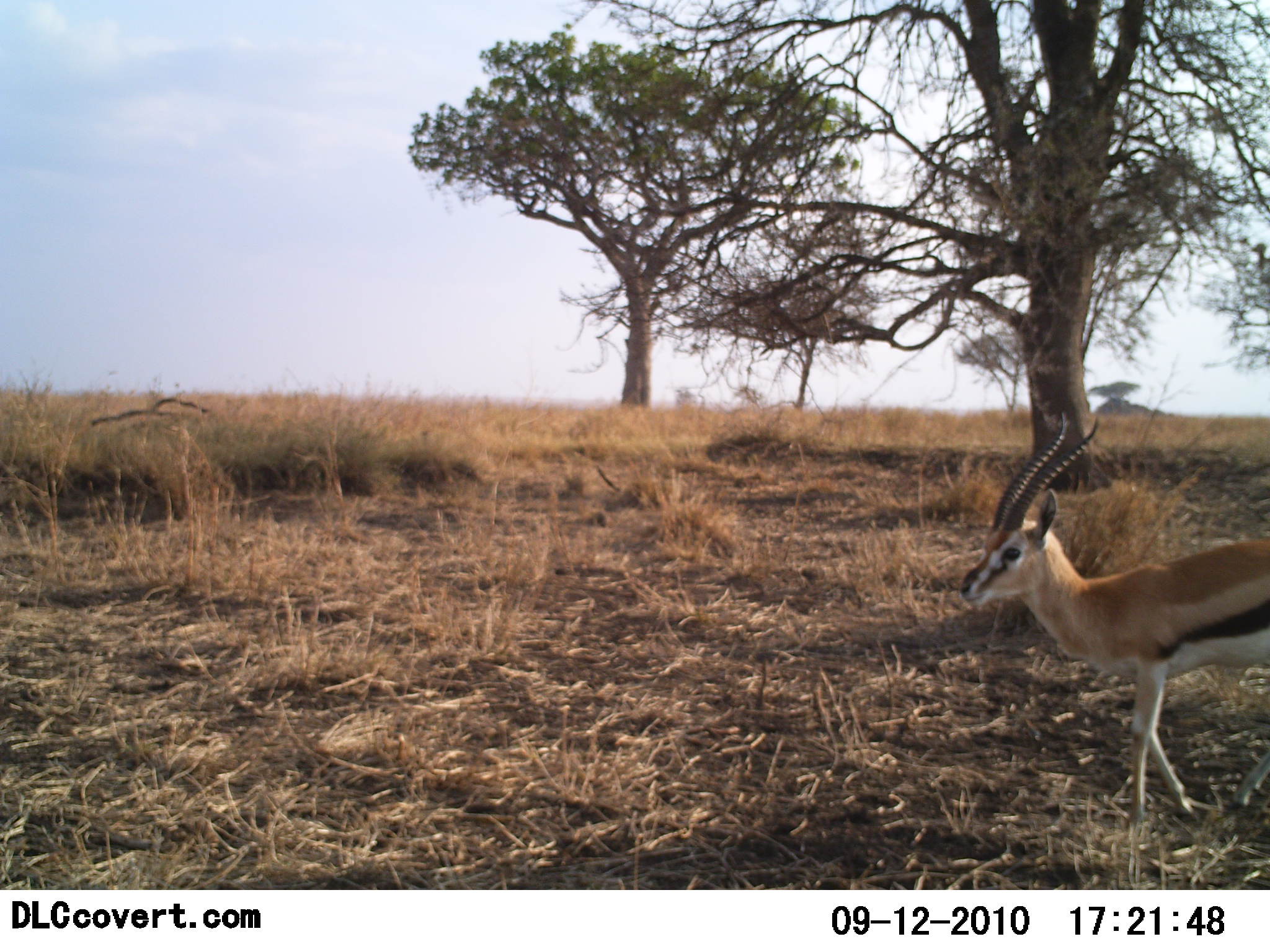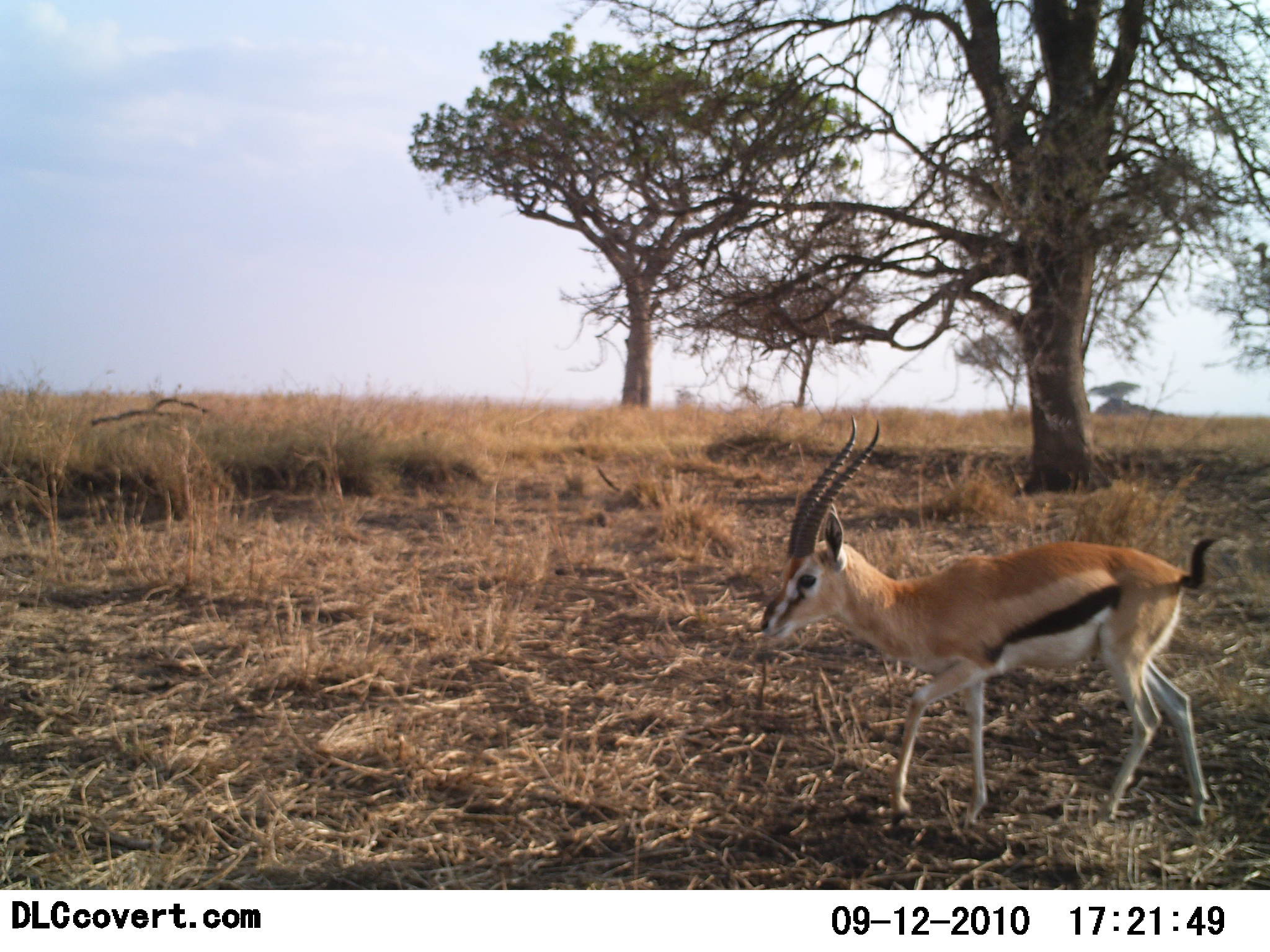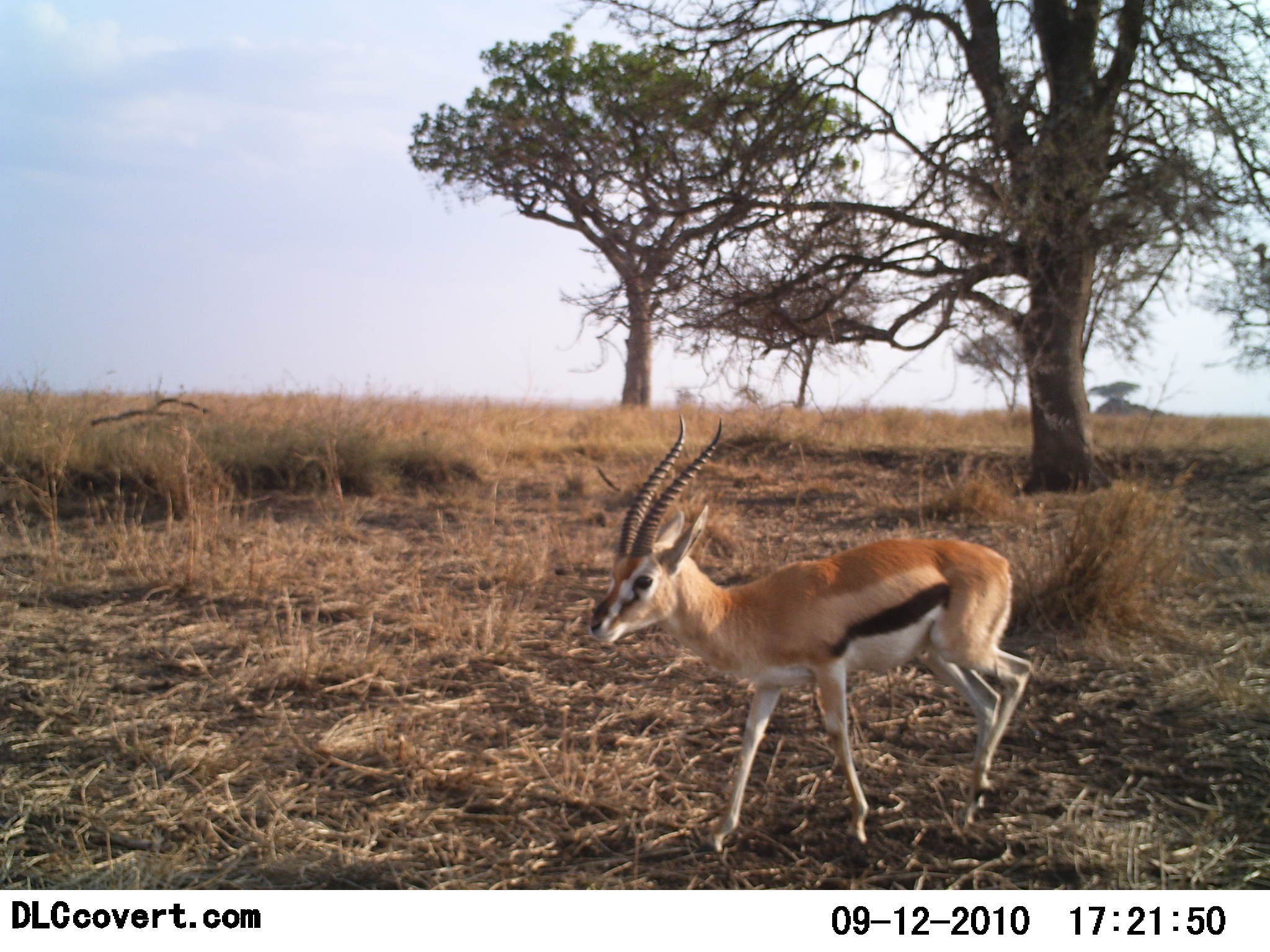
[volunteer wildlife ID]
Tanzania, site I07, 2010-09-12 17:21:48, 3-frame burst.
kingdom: Animalia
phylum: Chordata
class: Mammalia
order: Artiodactyla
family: Bovidae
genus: Eudorcas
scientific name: Eudorcas thomsonii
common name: thomson's gazelle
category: gazellethomsons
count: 1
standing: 4%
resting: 0%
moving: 96%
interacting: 0%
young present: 0%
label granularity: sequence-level